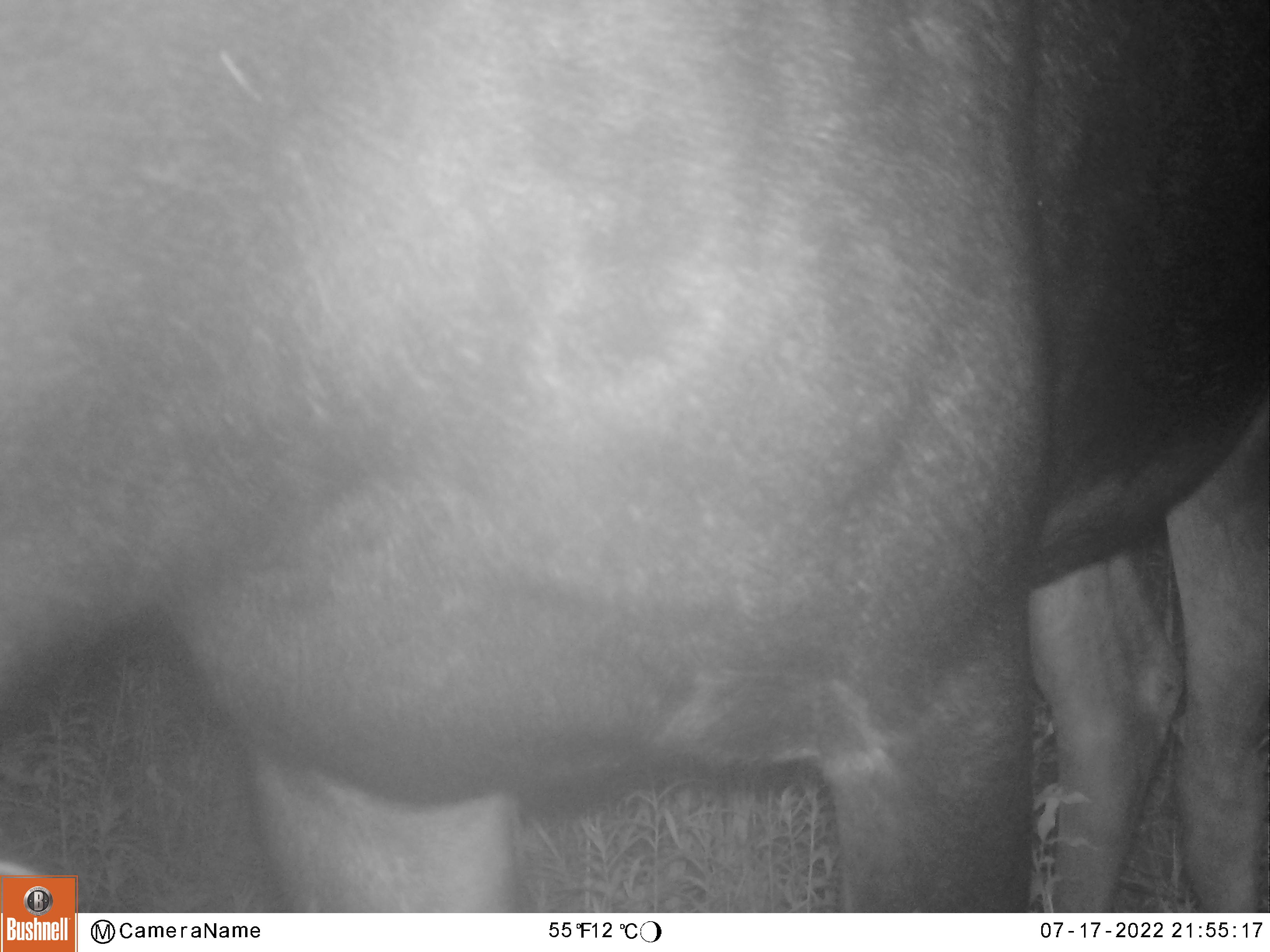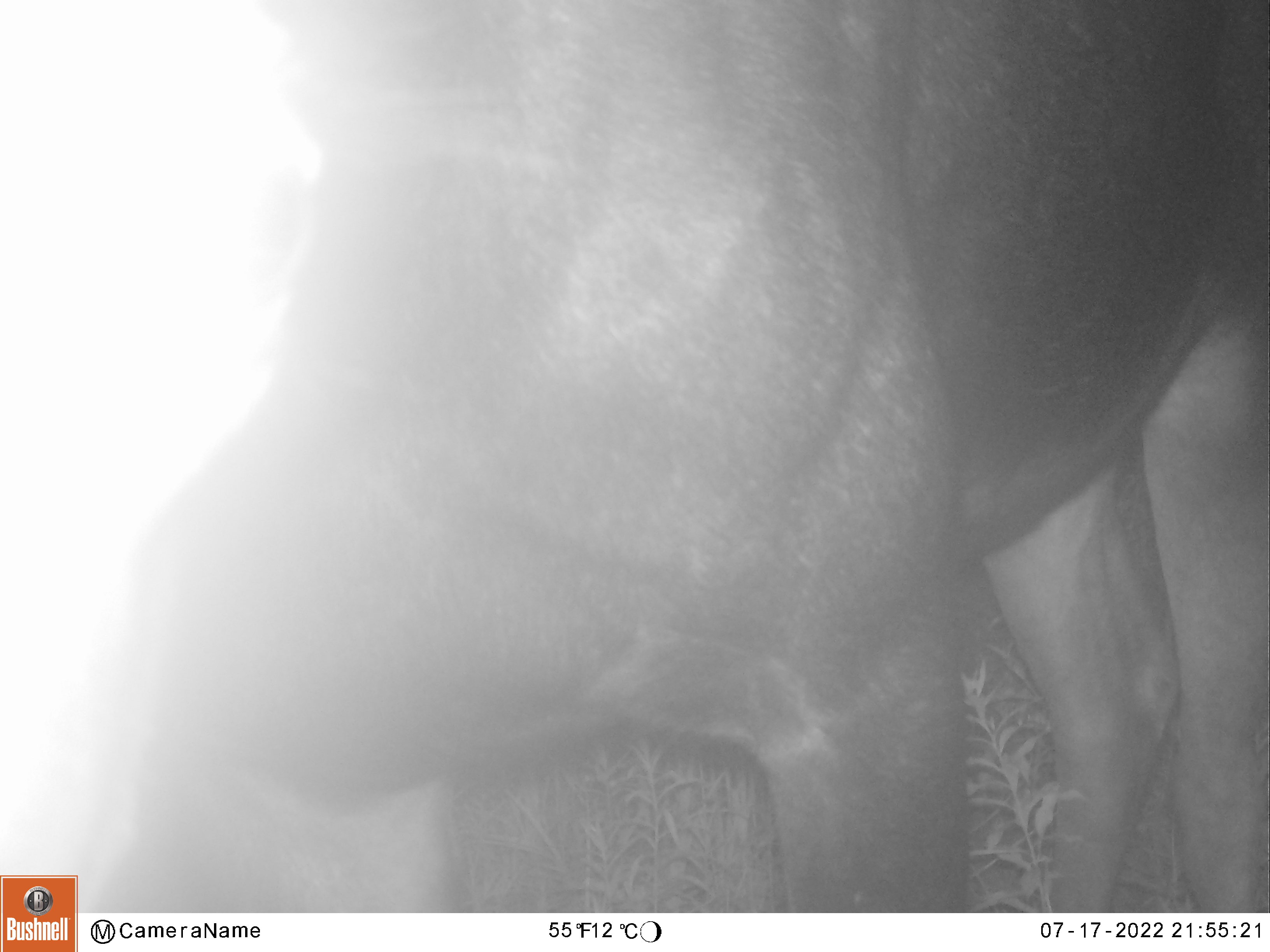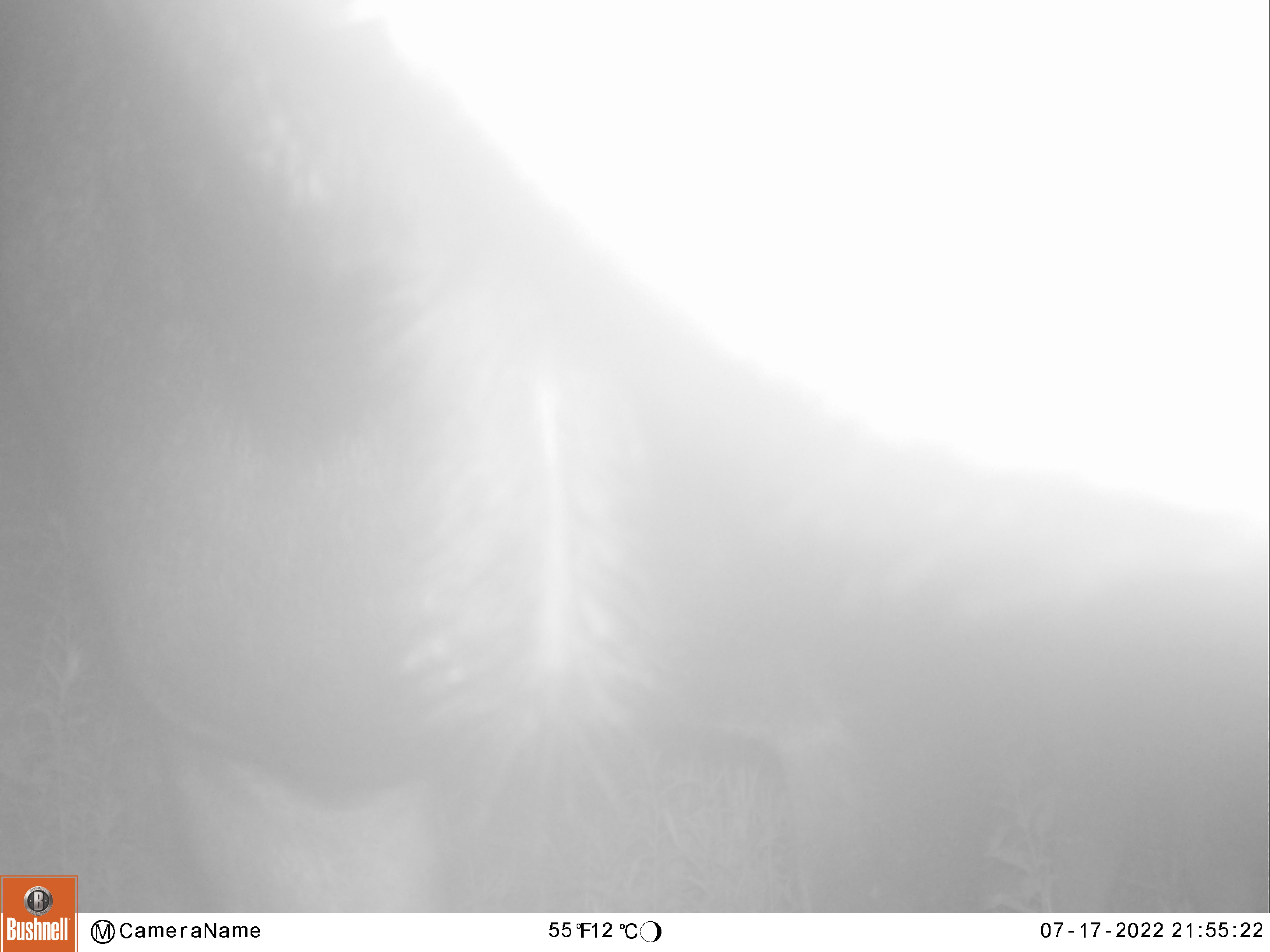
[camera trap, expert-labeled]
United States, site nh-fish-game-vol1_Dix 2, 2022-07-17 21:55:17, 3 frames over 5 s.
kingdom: Animalia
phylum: Chordata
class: Mammalia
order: Artiodactyla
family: Cervidae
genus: Alces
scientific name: Alces alces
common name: moose